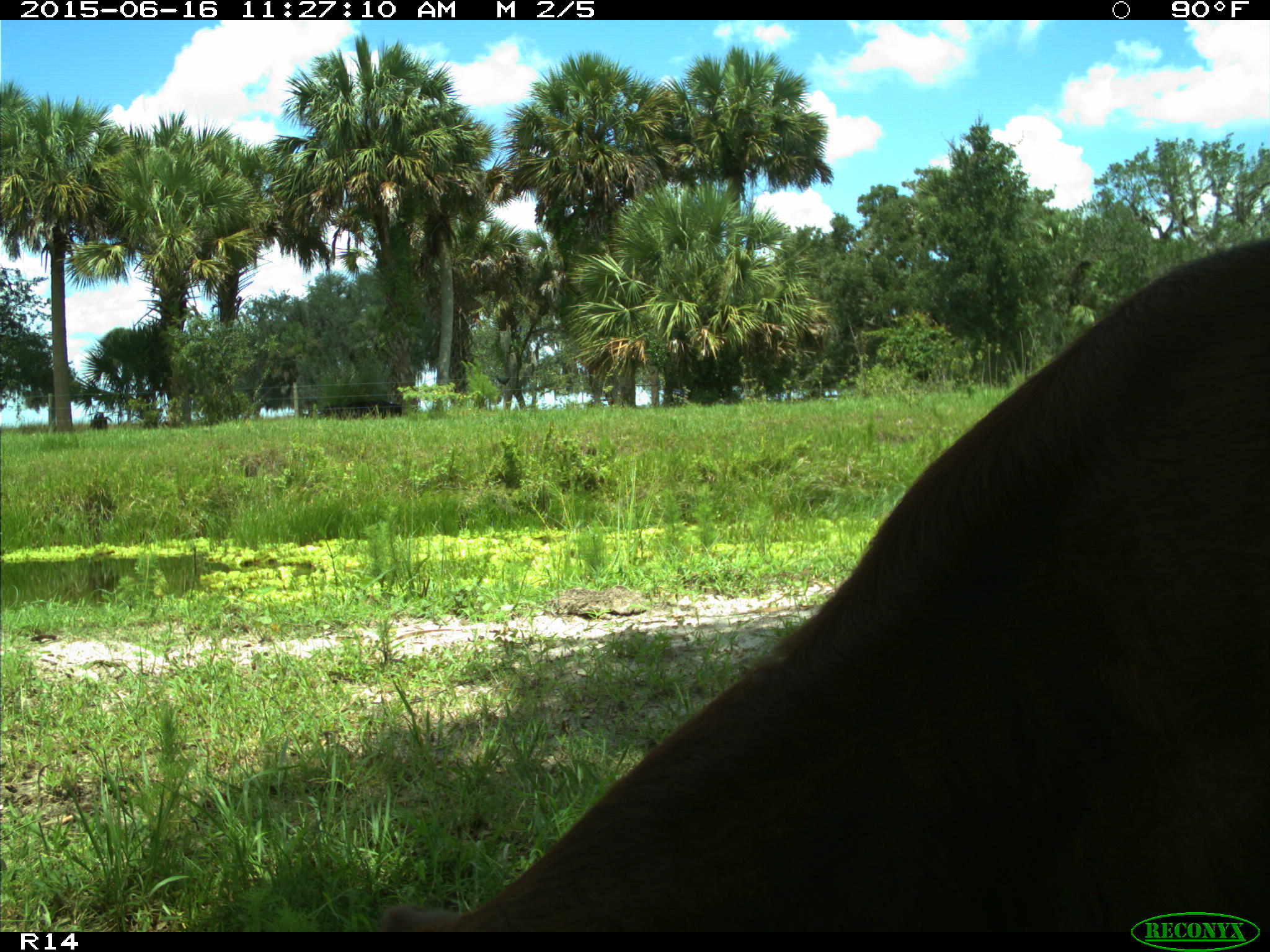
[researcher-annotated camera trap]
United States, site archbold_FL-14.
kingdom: Animalia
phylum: Chordata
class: Mammalia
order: Artiodactyla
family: Bovidae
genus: Bos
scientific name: Bos taurus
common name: domestic cow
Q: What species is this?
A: Bos taurus (domestic cow).